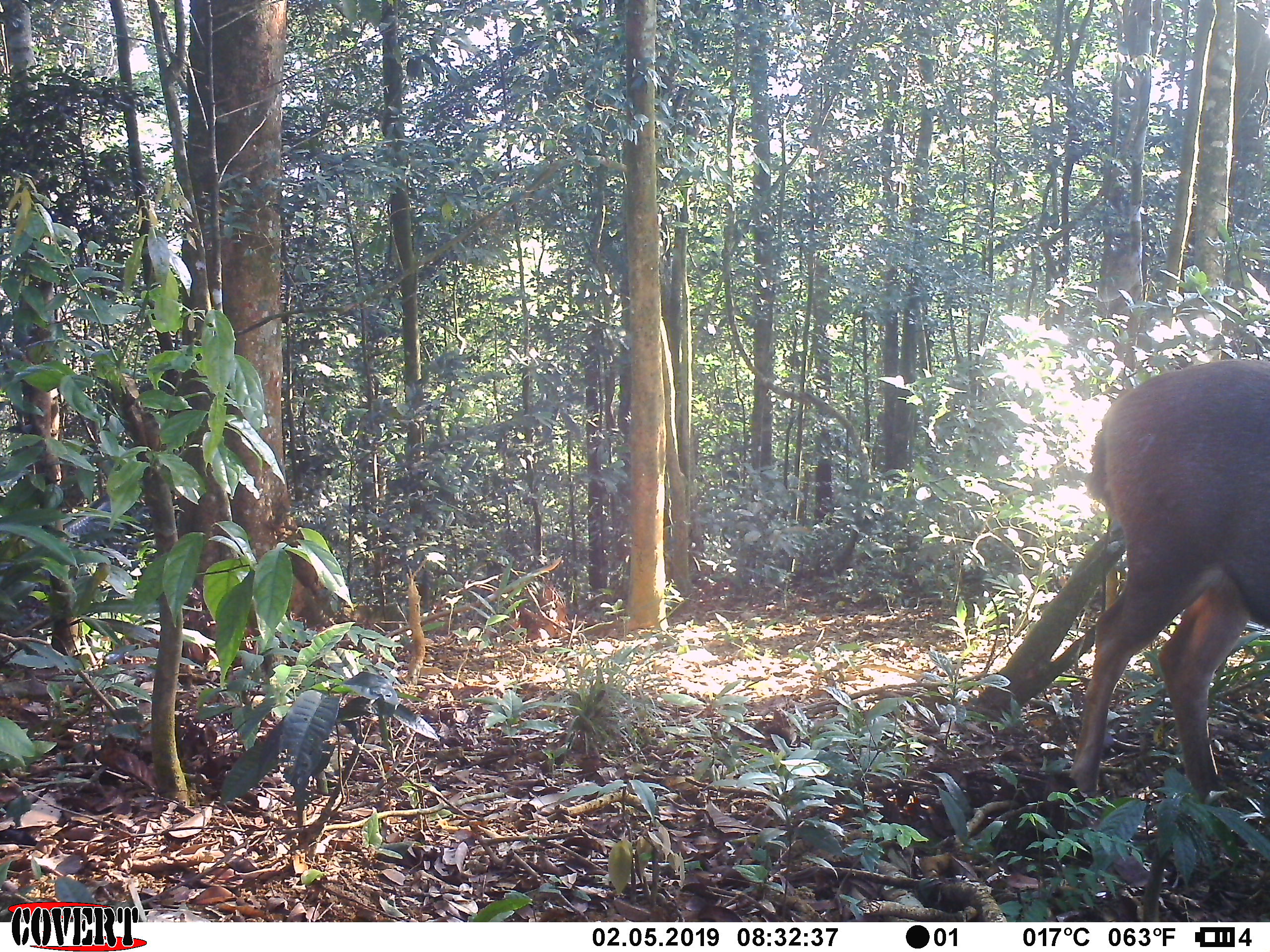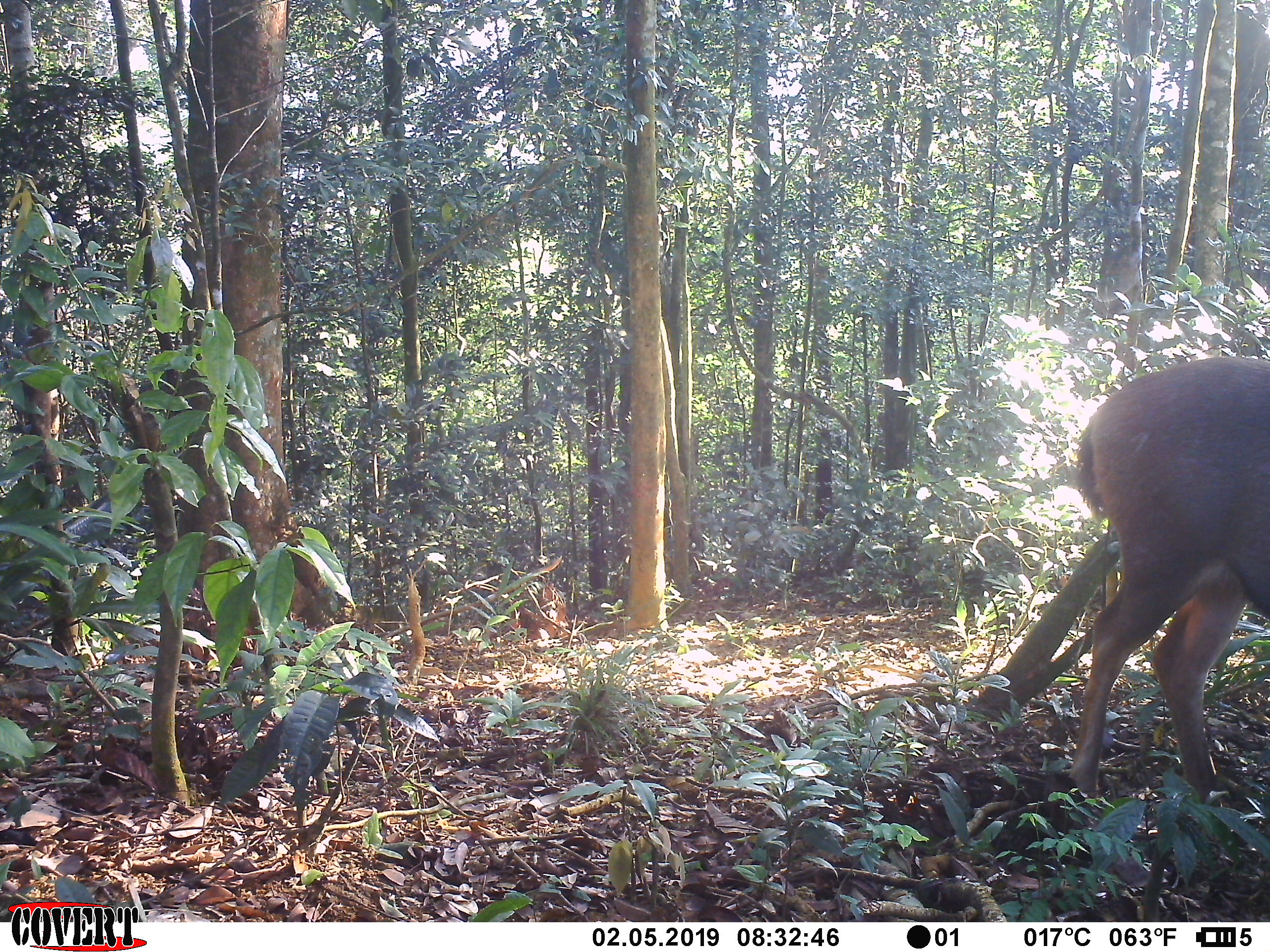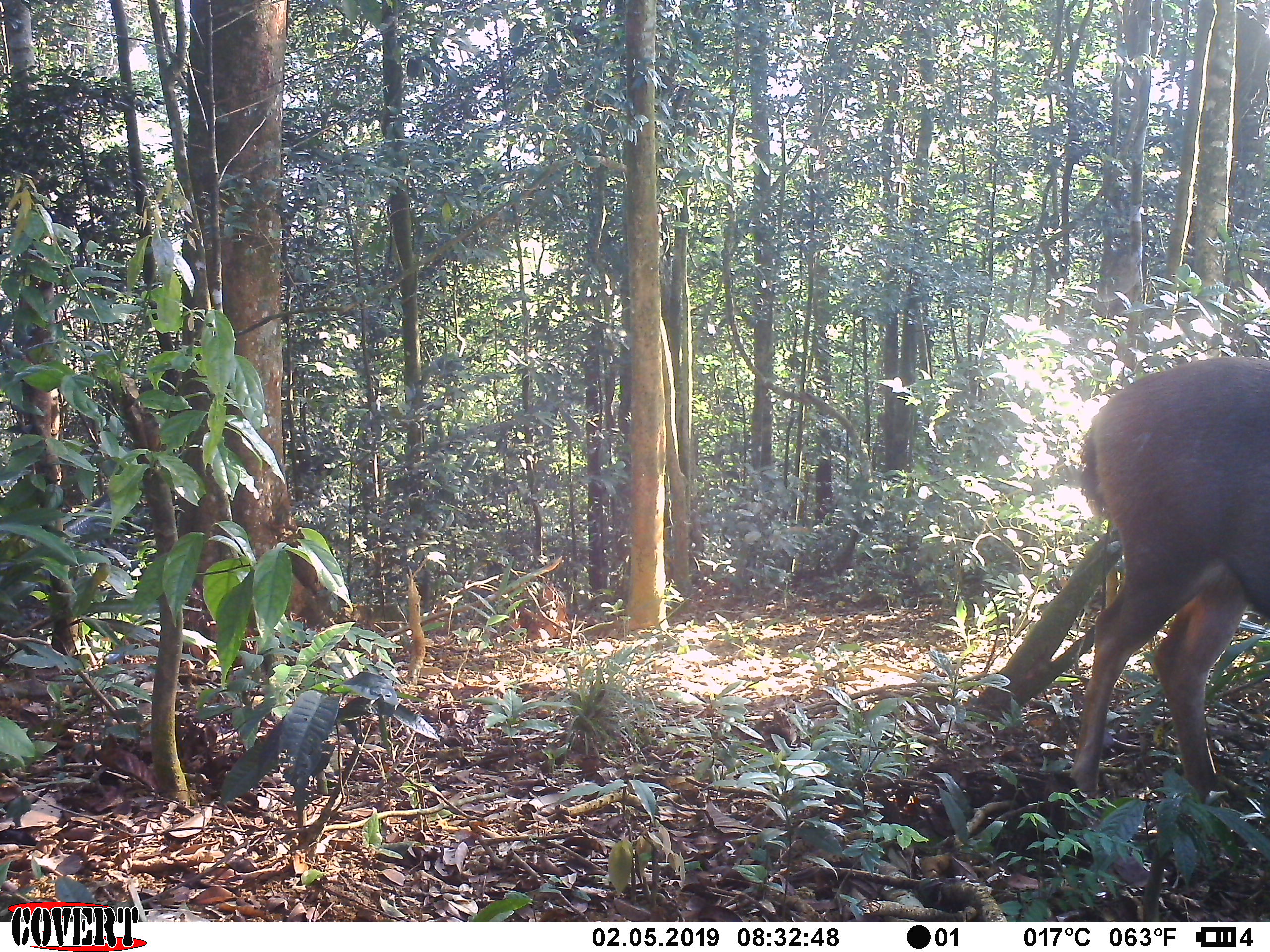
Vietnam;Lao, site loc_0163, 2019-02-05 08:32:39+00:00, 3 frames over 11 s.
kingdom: Animalia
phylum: Chordata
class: Mammalia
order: Artiodactyla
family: Cervidae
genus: Rusa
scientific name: Rusa unicolor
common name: sambar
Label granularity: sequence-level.